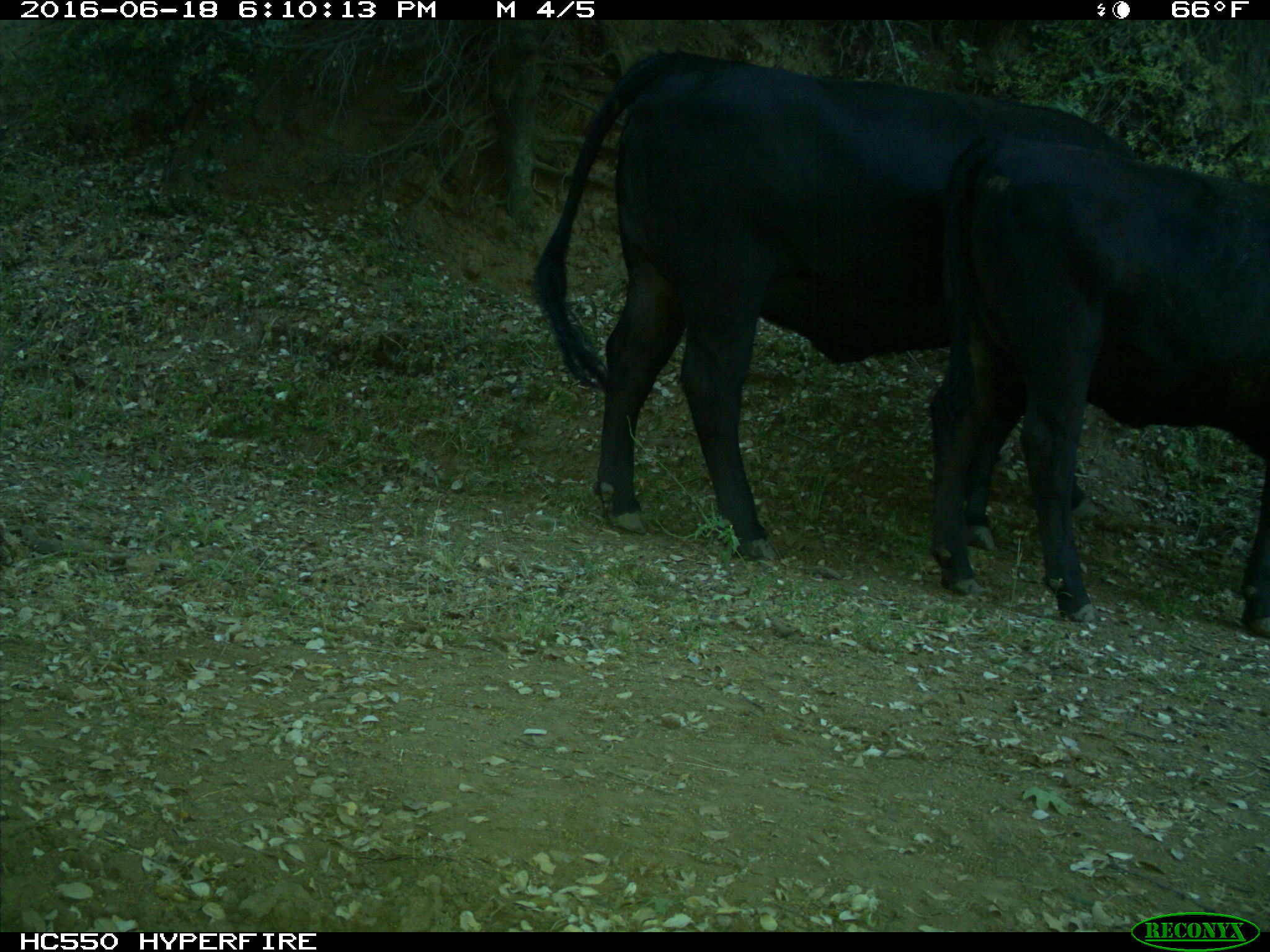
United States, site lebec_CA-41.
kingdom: Animalia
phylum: Chordata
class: Mammalia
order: Artiodactyla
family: Bovidae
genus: Bos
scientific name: Bos taurus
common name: domestic cow